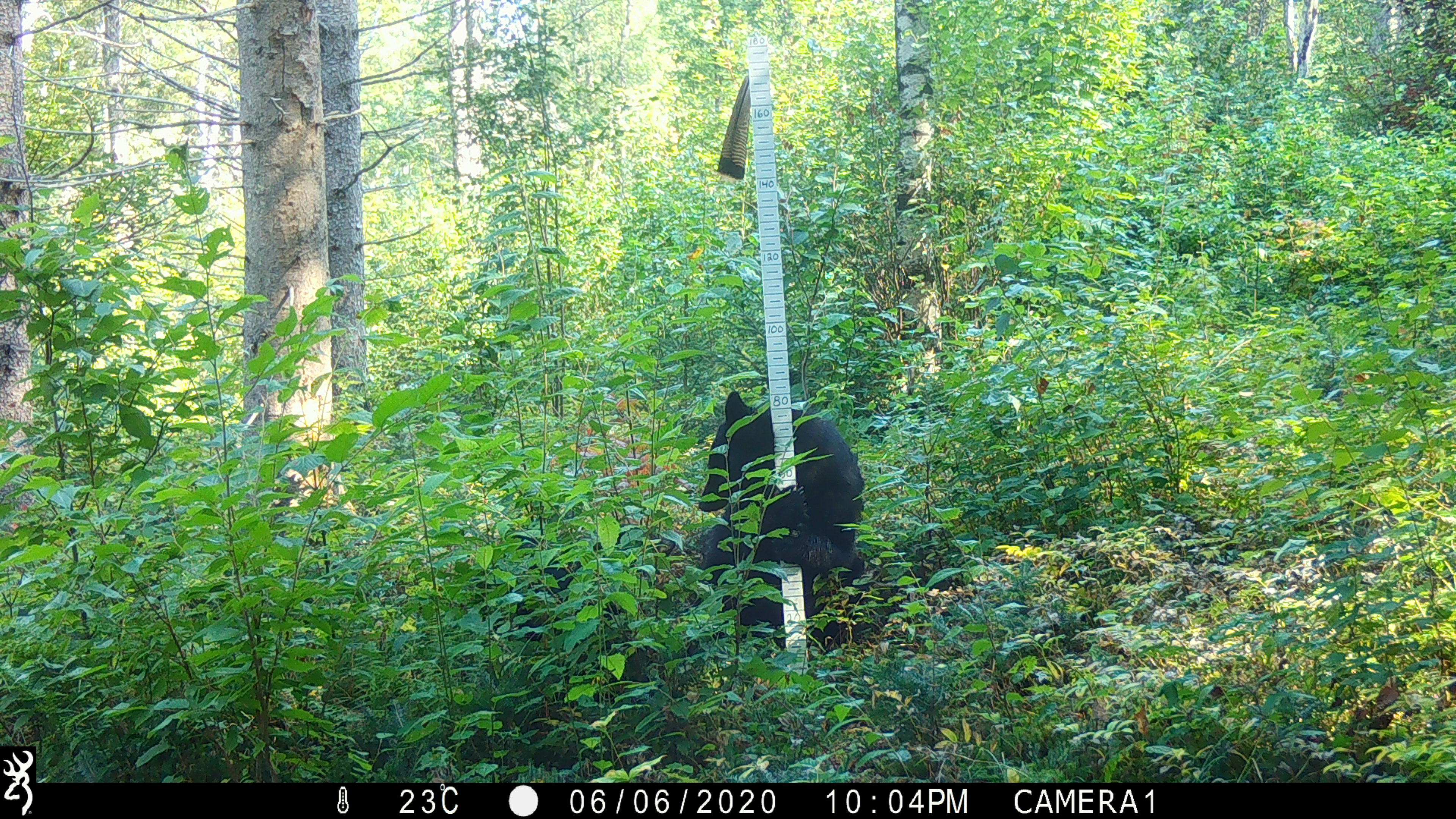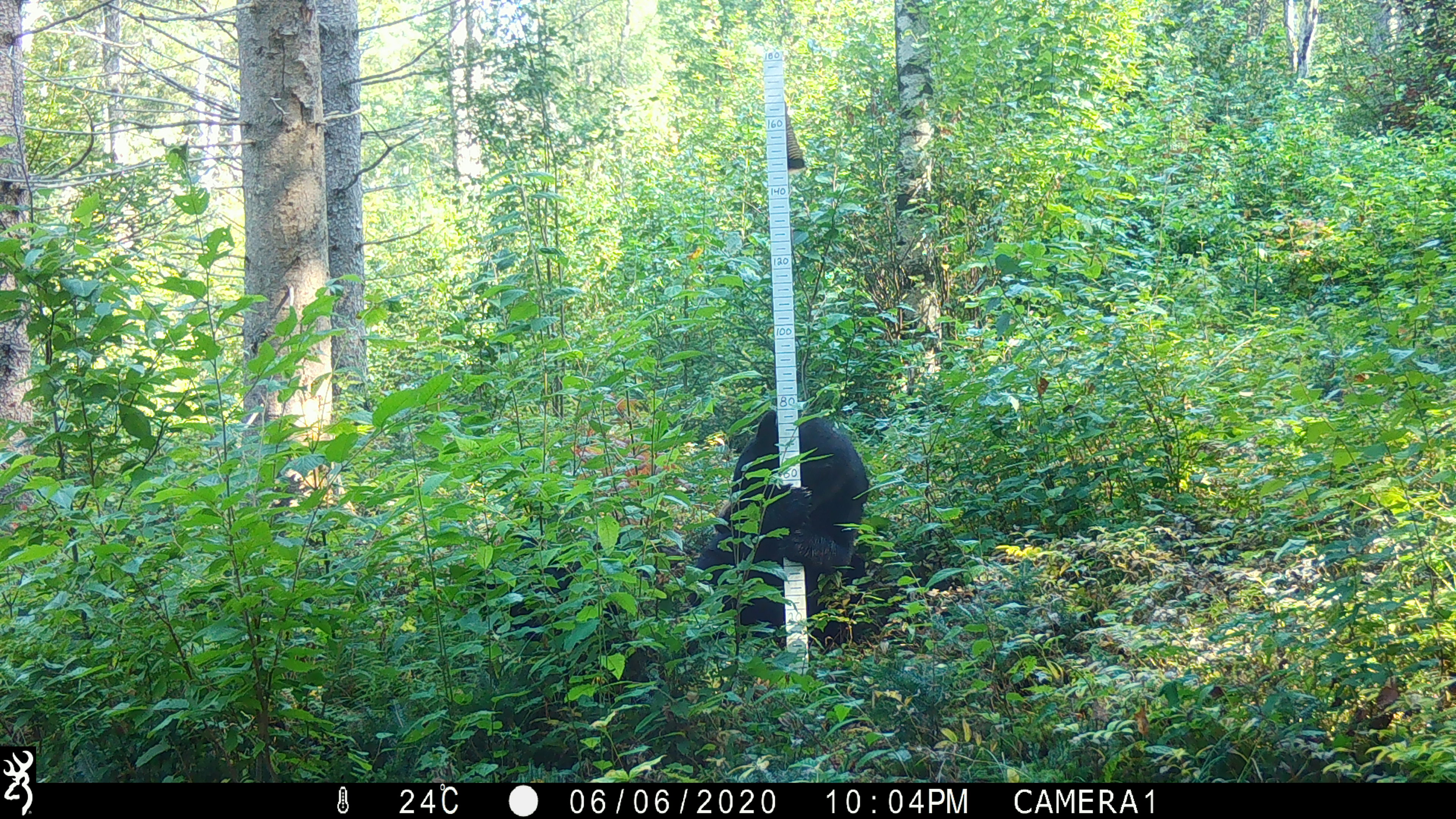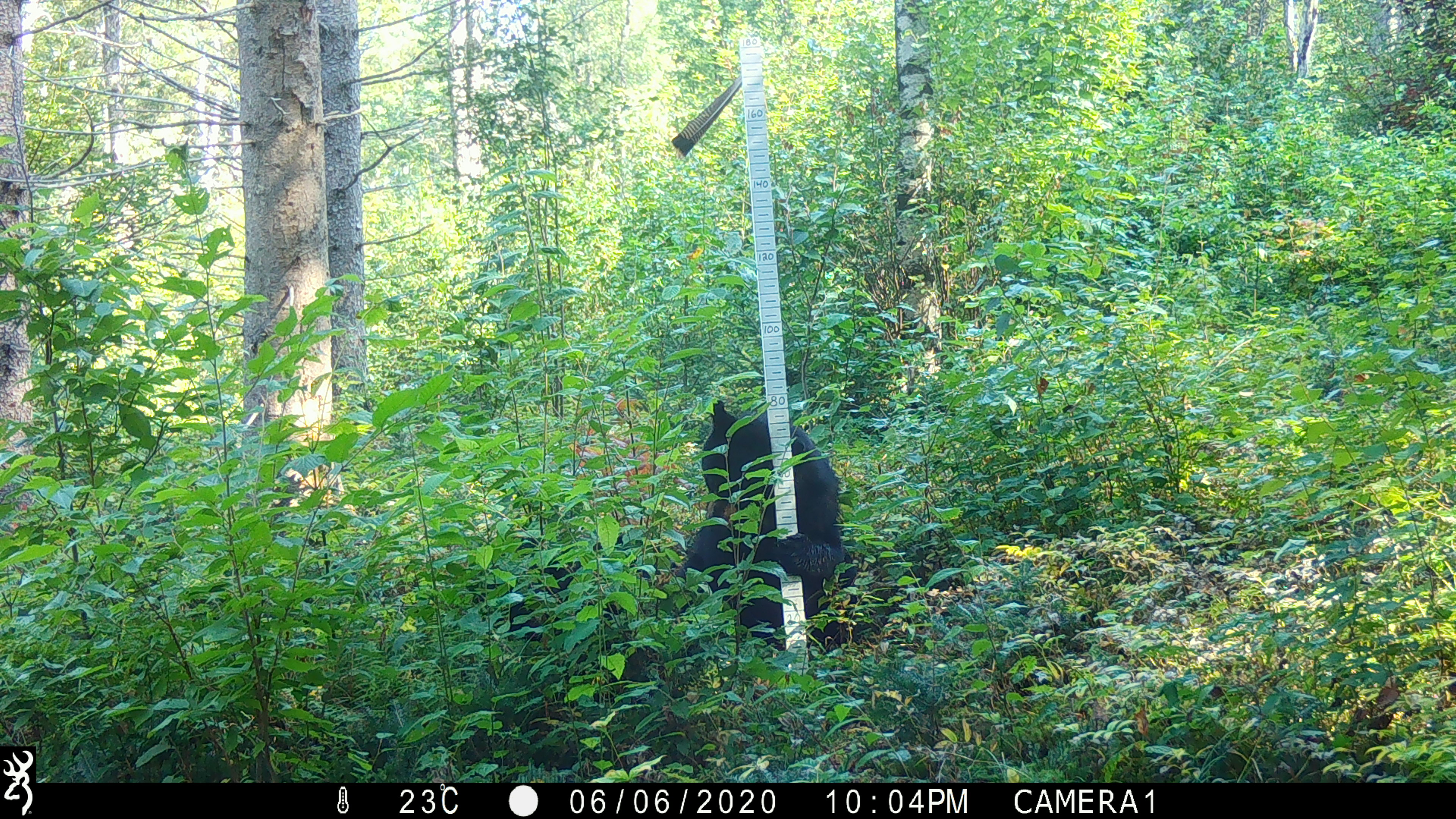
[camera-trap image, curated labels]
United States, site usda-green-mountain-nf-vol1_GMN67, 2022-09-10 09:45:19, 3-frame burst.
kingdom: Animalia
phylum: Chordata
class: Mammalia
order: Carnivora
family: Ursidae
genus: Ursus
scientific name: Ursus americanus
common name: black bear